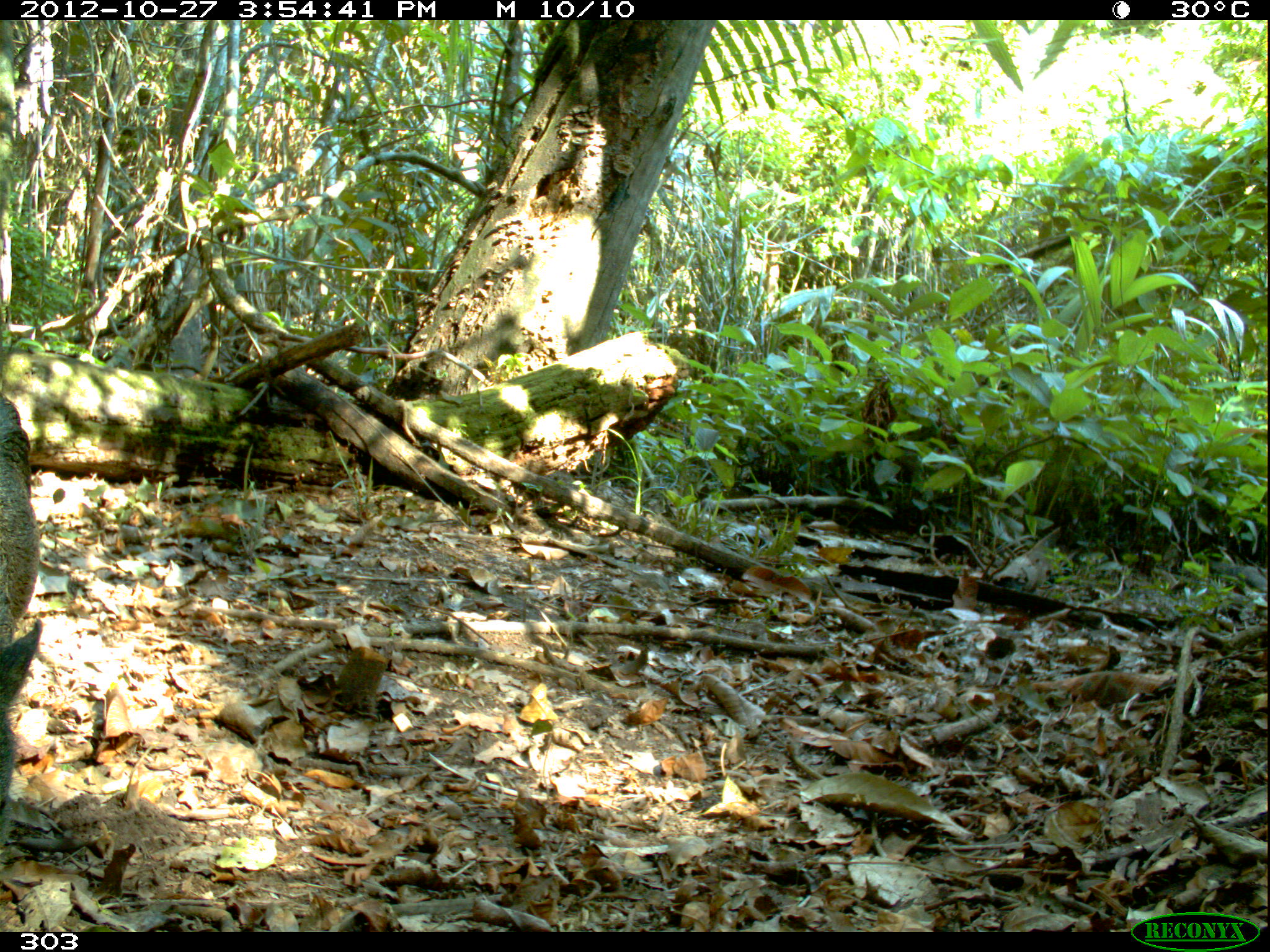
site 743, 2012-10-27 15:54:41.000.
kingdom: Animalia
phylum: Chordata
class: Mammalia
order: Artiodactyla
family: Tayassuidae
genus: Pecari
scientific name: Pecari tajacu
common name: collared peccary